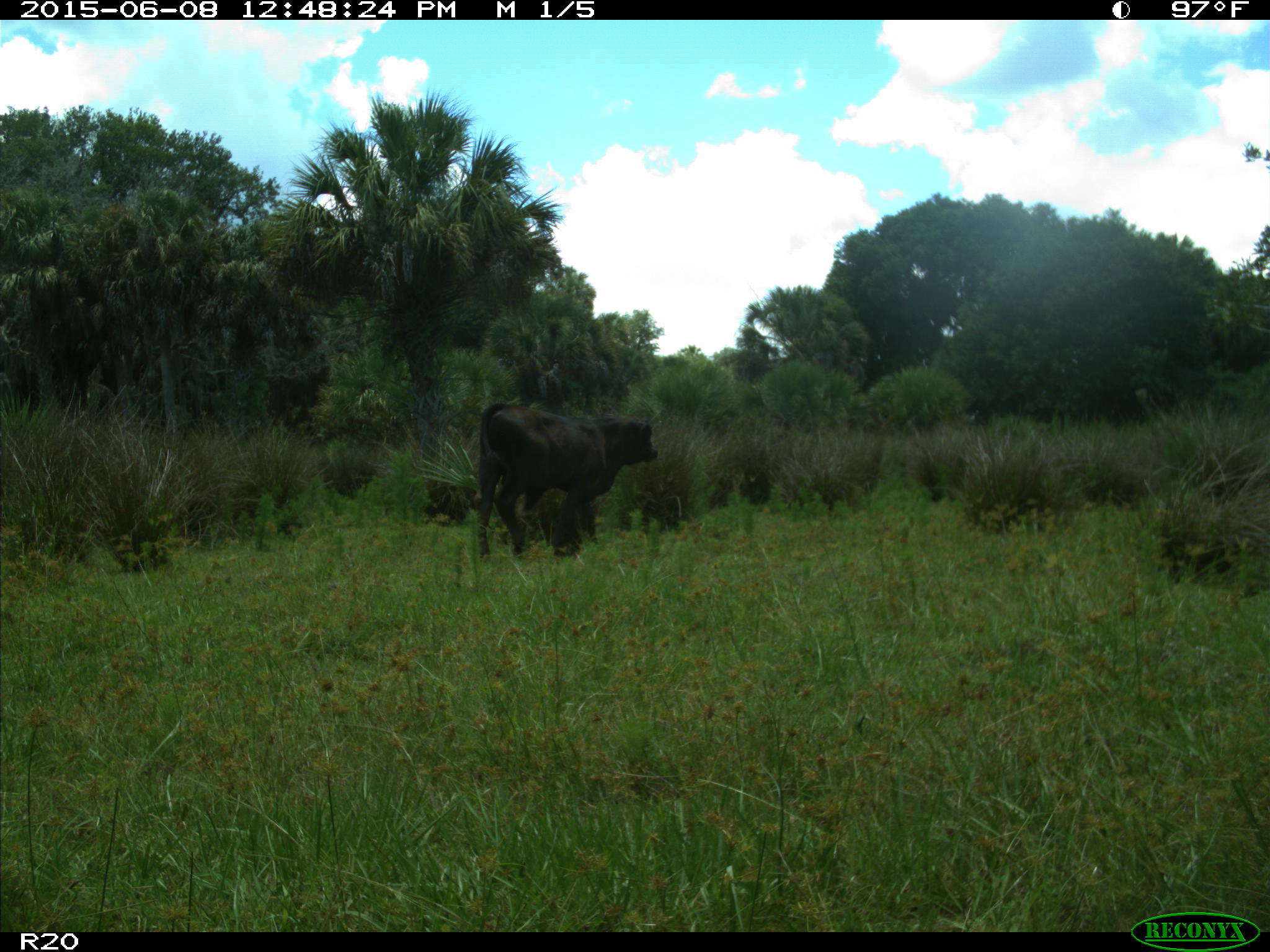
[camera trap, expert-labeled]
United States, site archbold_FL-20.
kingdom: Animalia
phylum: Chordata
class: Mammalia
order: Artiodactyla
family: Bovidae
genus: Bos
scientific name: Bos taurus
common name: domestic cow